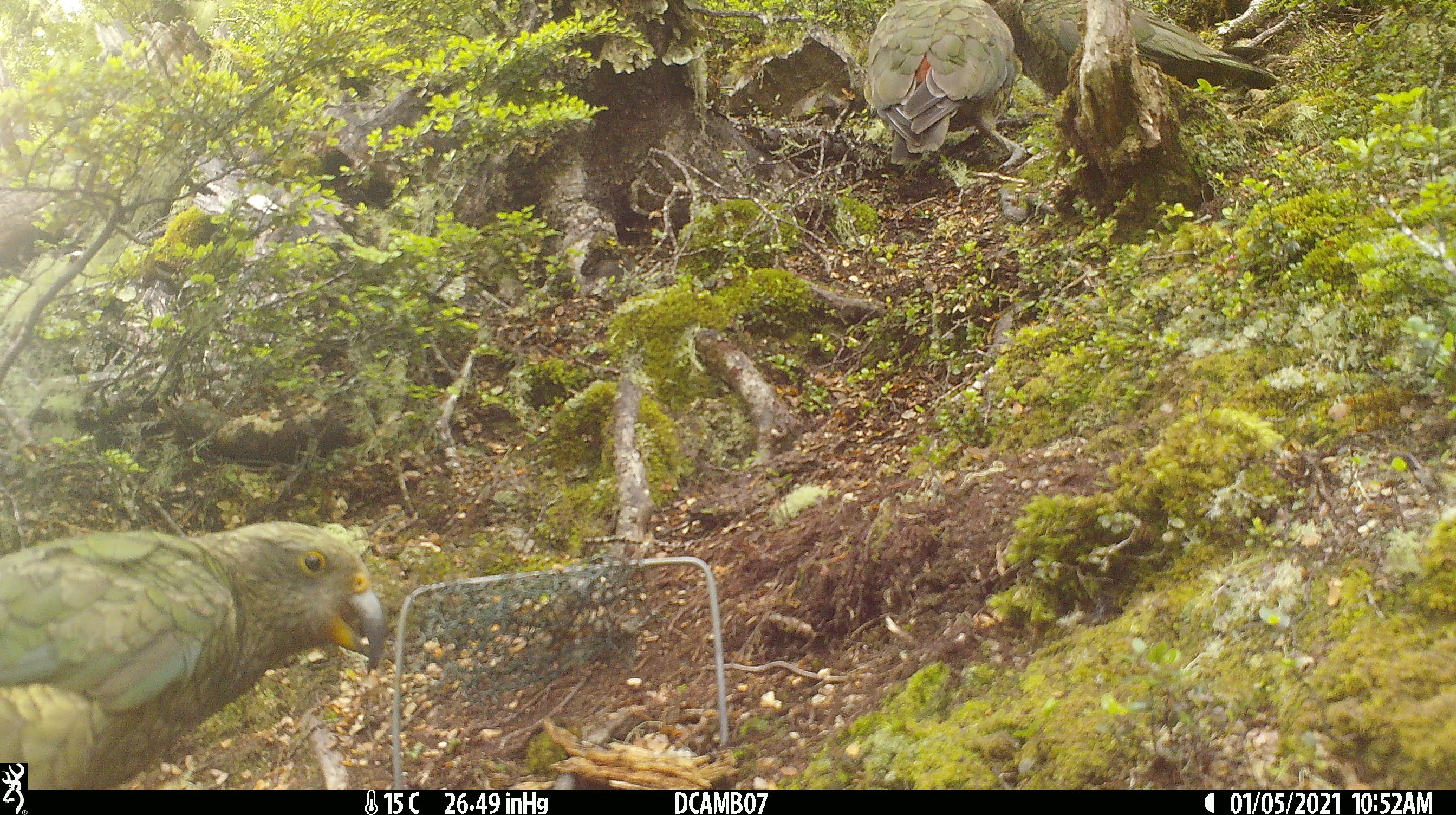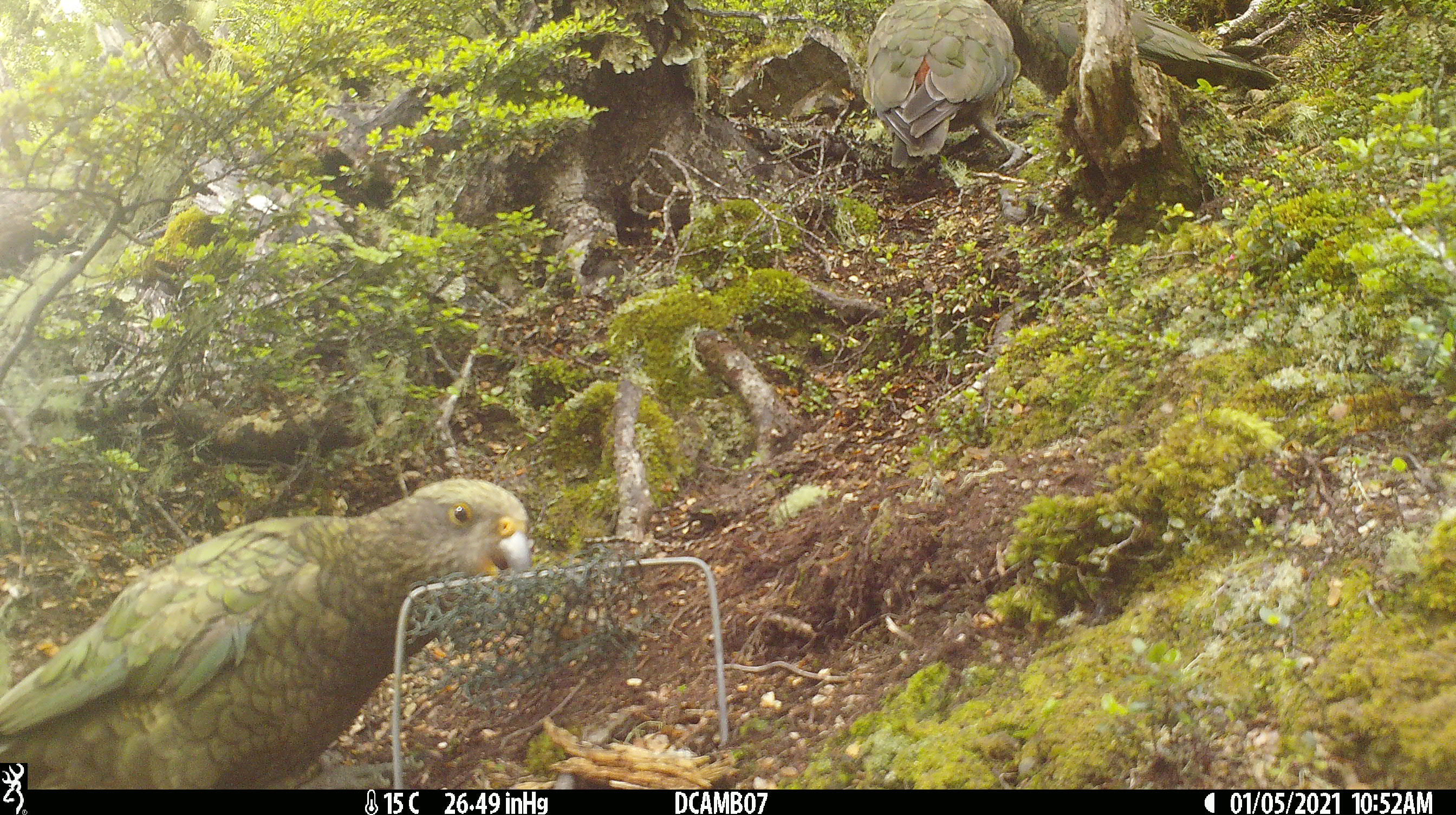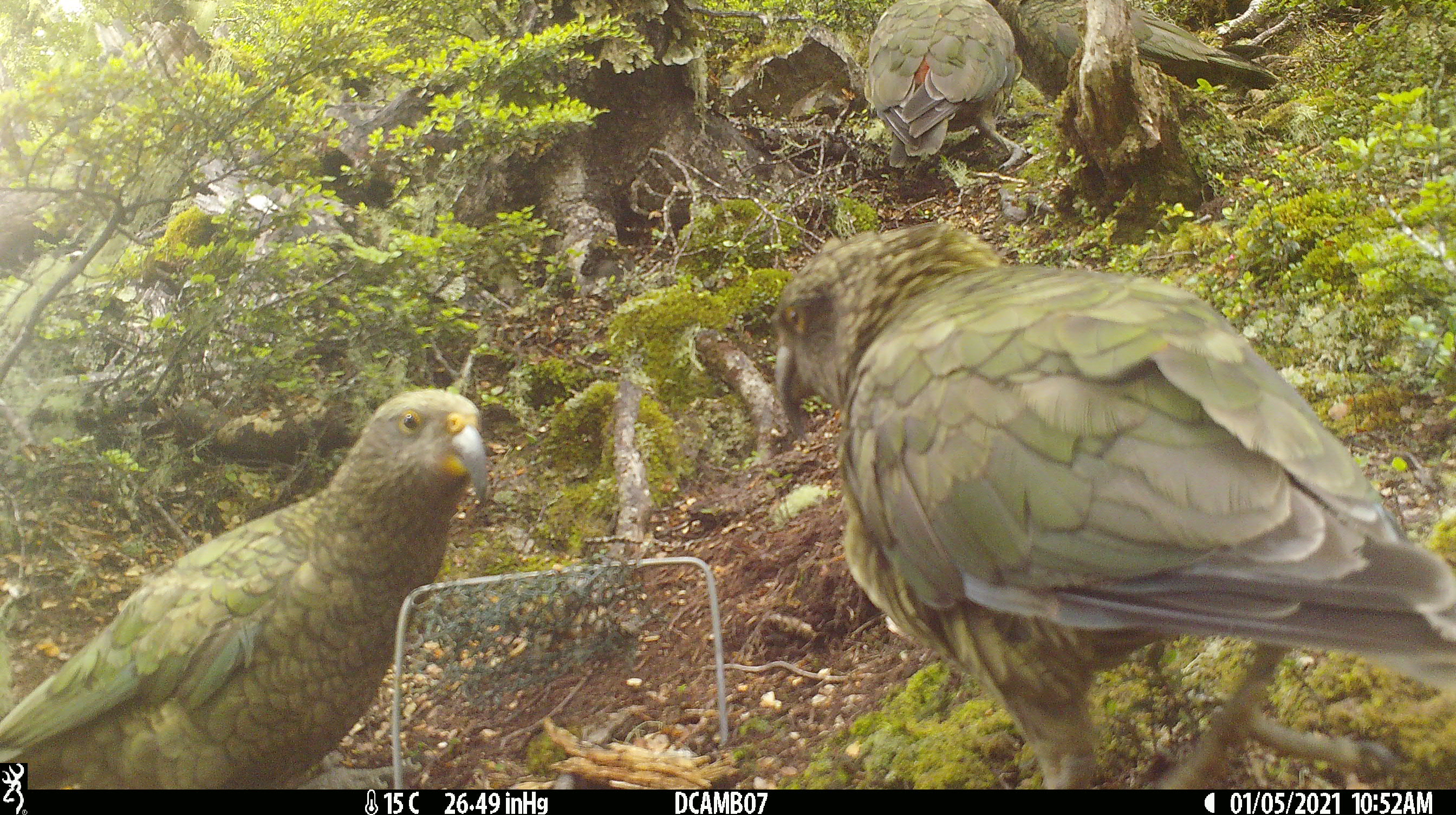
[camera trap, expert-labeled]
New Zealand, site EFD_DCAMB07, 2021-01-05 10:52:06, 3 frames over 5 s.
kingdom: Animalia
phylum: Chordata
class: Aves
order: Psittaciformes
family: Strigopidae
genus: Nestor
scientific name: Nestor notabilis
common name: kea